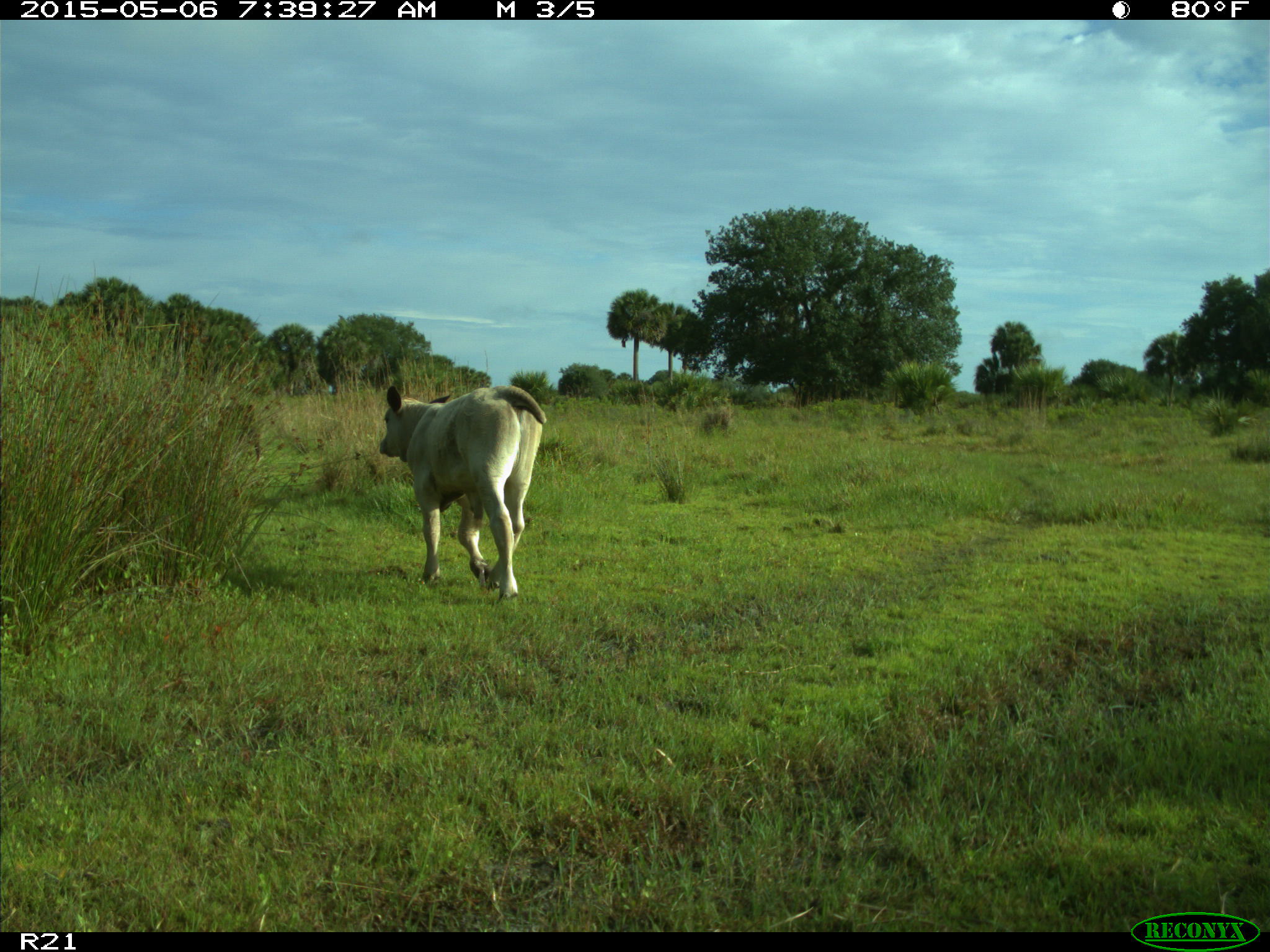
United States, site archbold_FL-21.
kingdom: Animalia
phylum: Chordata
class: Mammalia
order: Artiodactyla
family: Bovidae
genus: Bos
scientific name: Bos taurus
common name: domestic cow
Bos taurus (domestic cow).